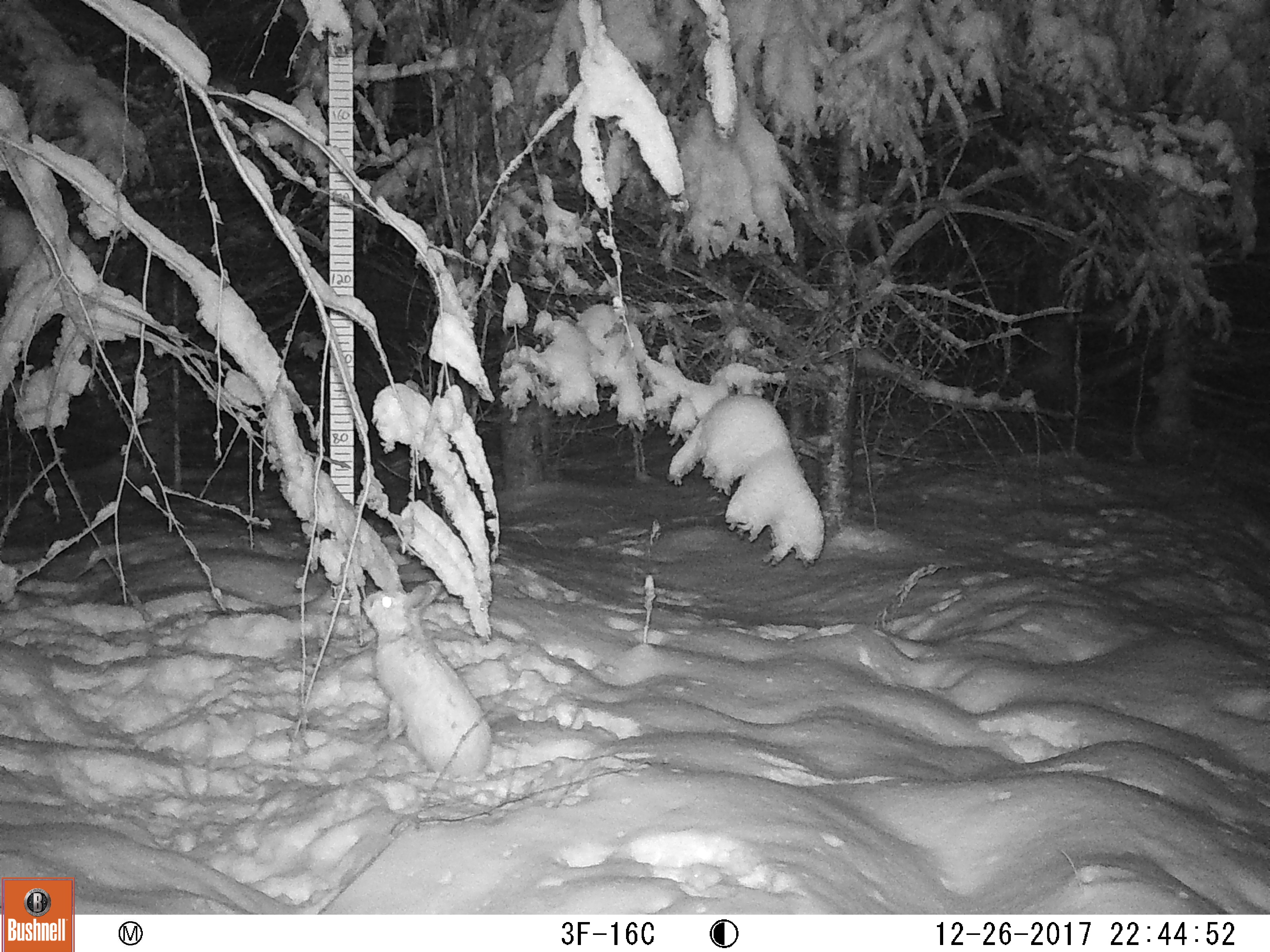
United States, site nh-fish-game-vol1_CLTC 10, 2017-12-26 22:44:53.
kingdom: Animalia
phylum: Chordata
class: Mammalia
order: Lagomorpha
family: Leporidae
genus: Lepus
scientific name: Lepus americanus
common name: snowshoe hare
Snowshoe hare (Lepus americanus).